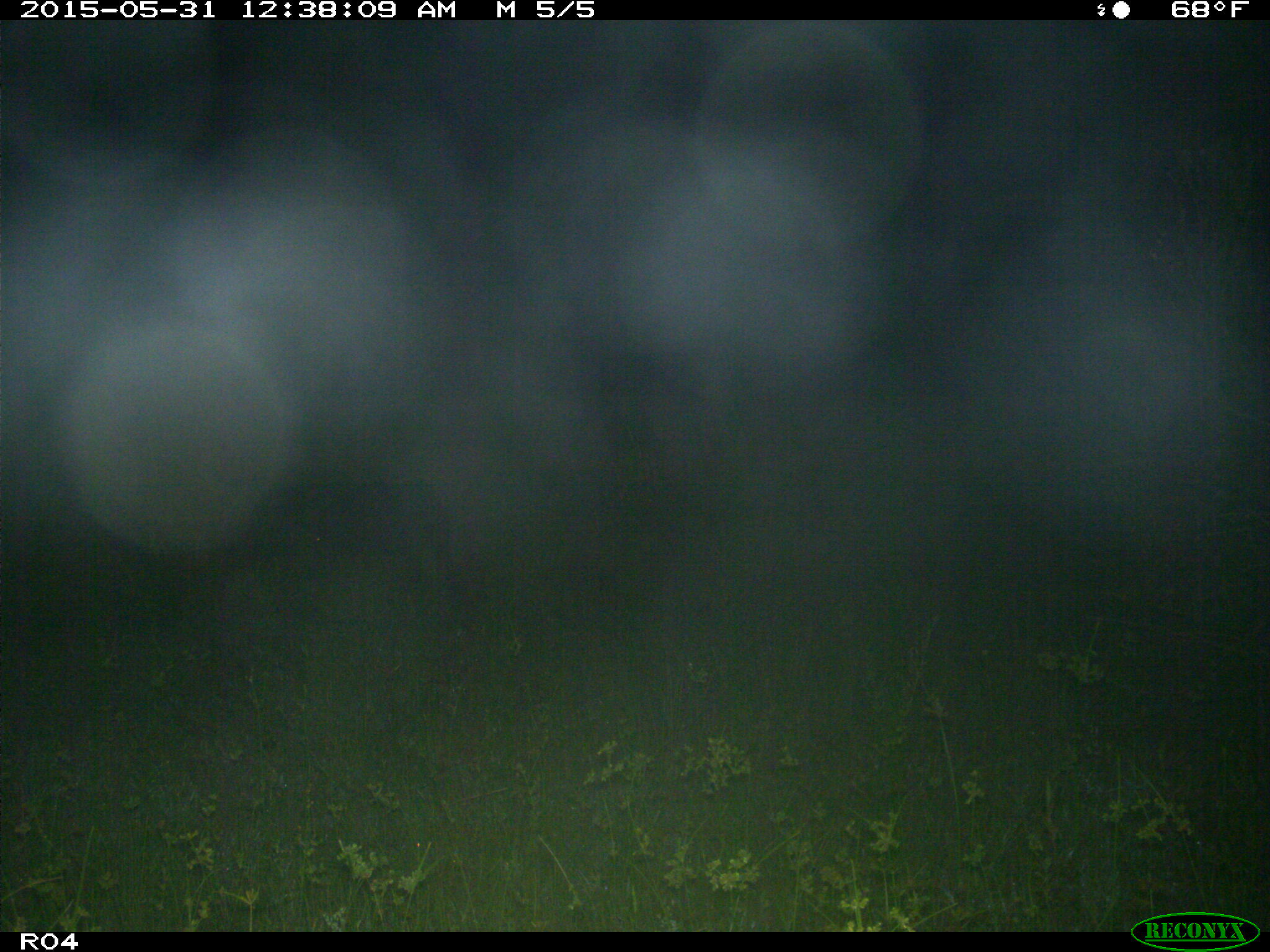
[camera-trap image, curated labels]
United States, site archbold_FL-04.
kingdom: Animalia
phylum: Chordata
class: Mammalia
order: Artiodactyla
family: Suidae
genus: Sus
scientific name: Sus scrofa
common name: wild boar